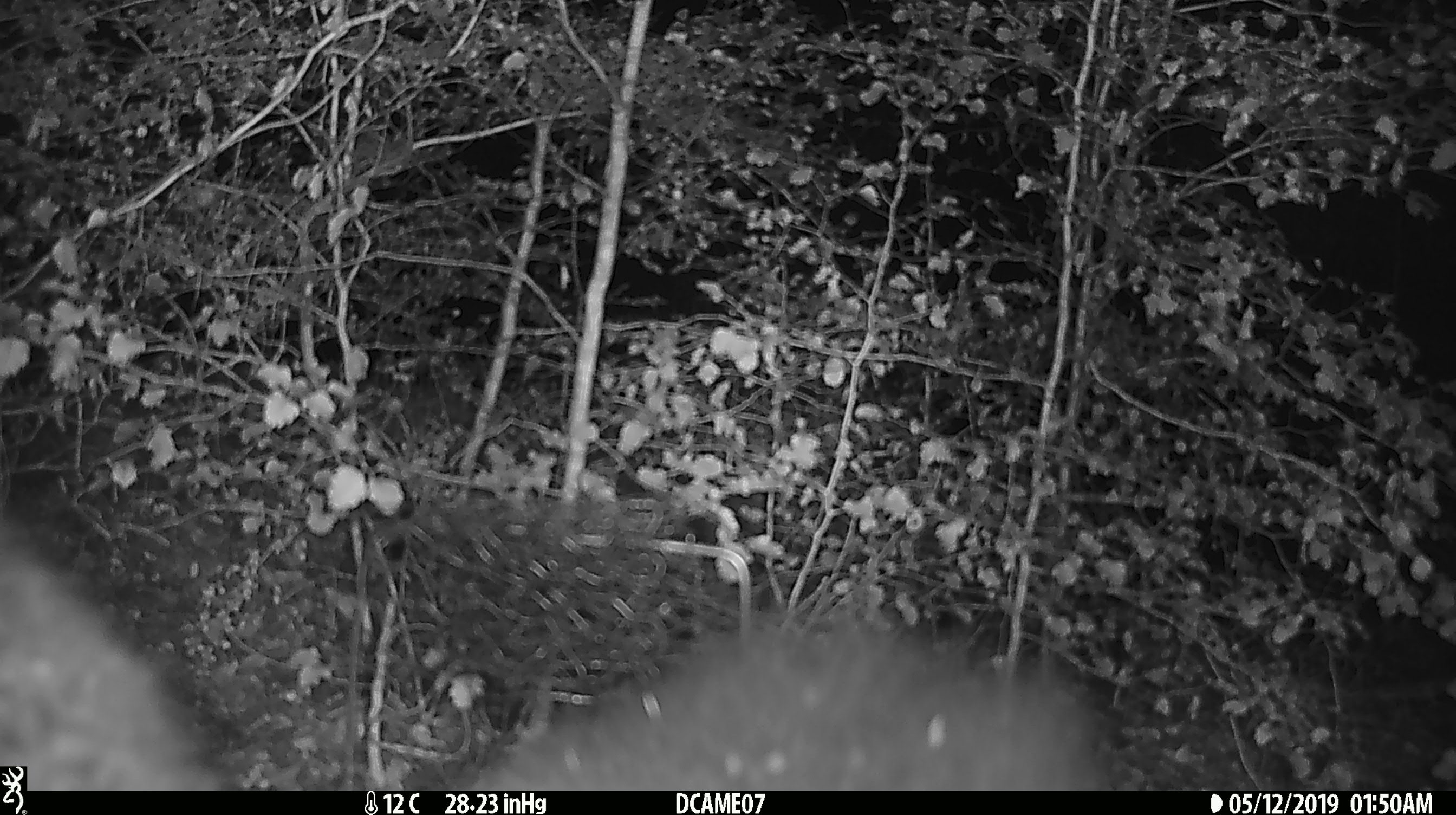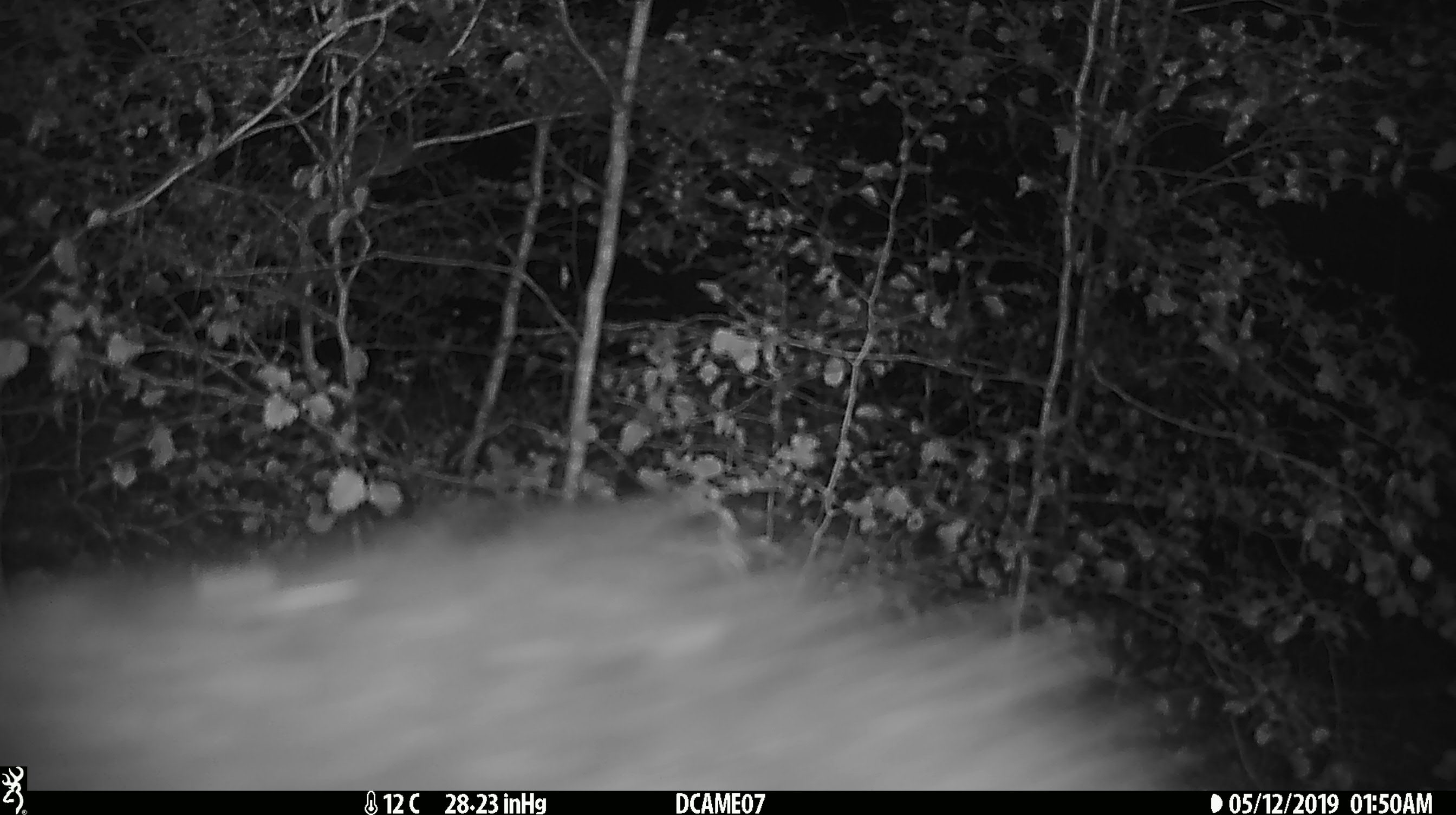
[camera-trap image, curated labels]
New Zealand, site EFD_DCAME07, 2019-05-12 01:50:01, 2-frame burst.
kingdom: Animalia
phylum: Chordata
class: Mammalia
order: Diprotodontia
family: Phalangeridae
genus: Trichosurus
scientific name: Trichosurus vulpecula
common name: common brushtail possum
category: possum